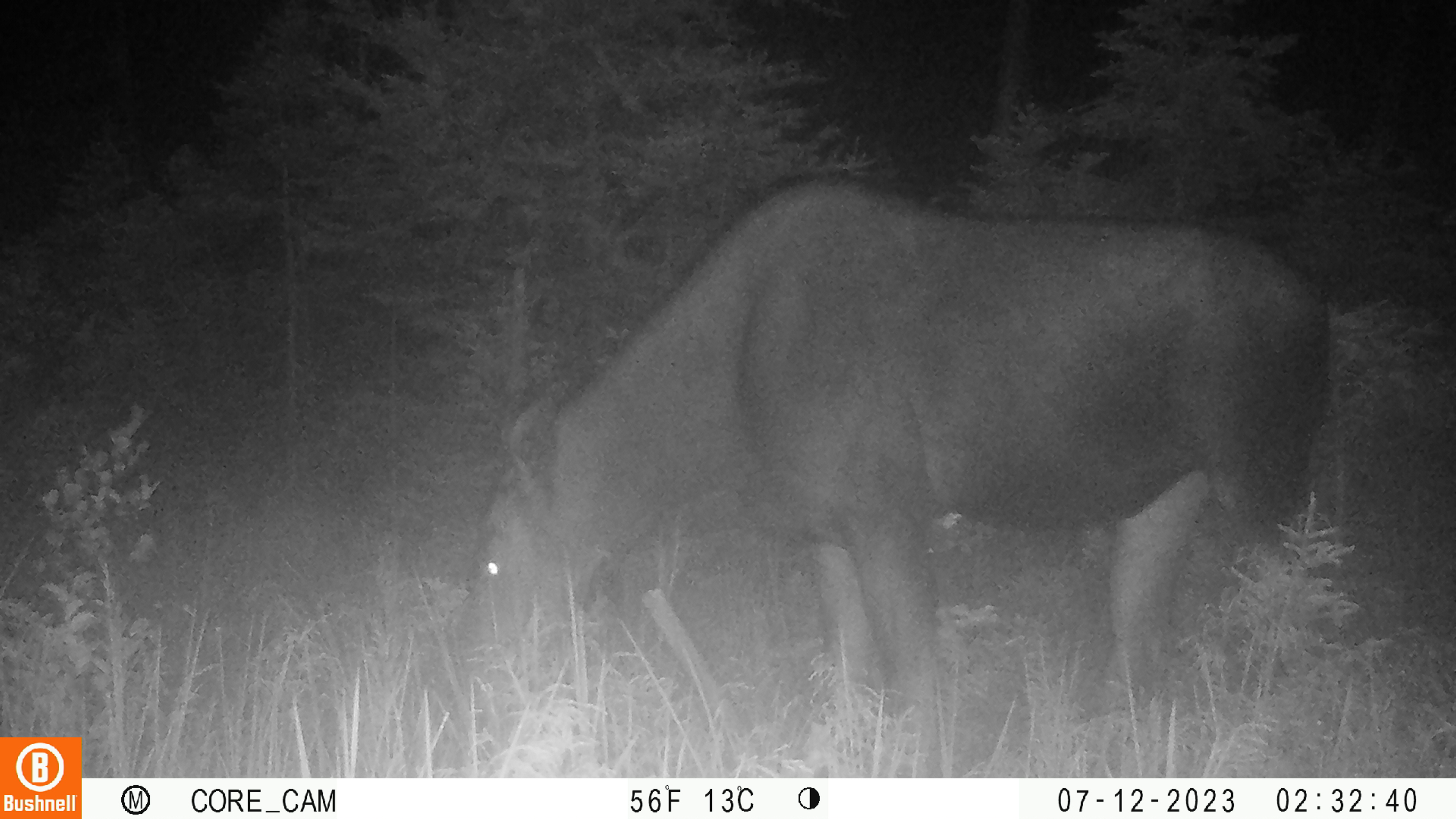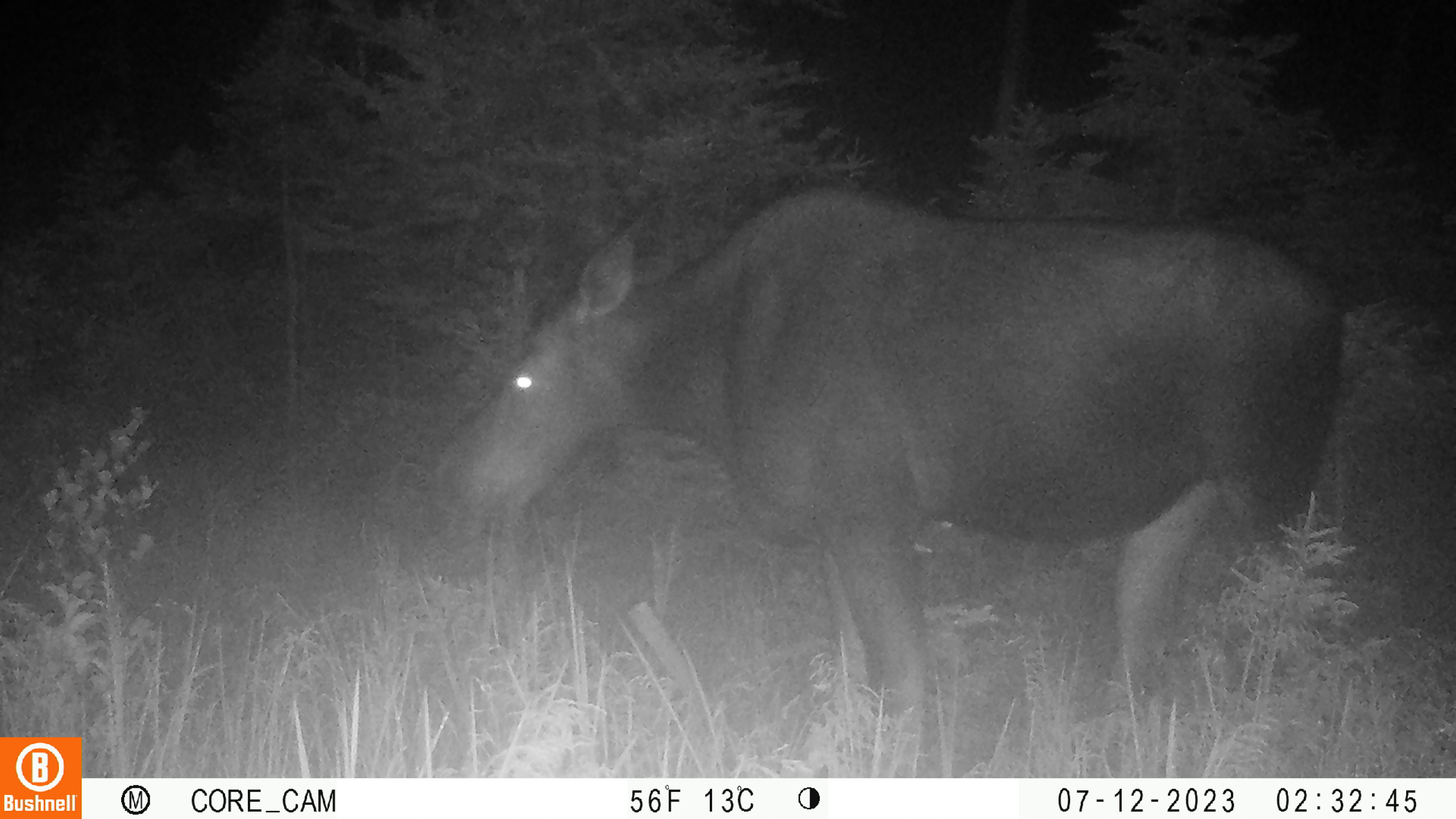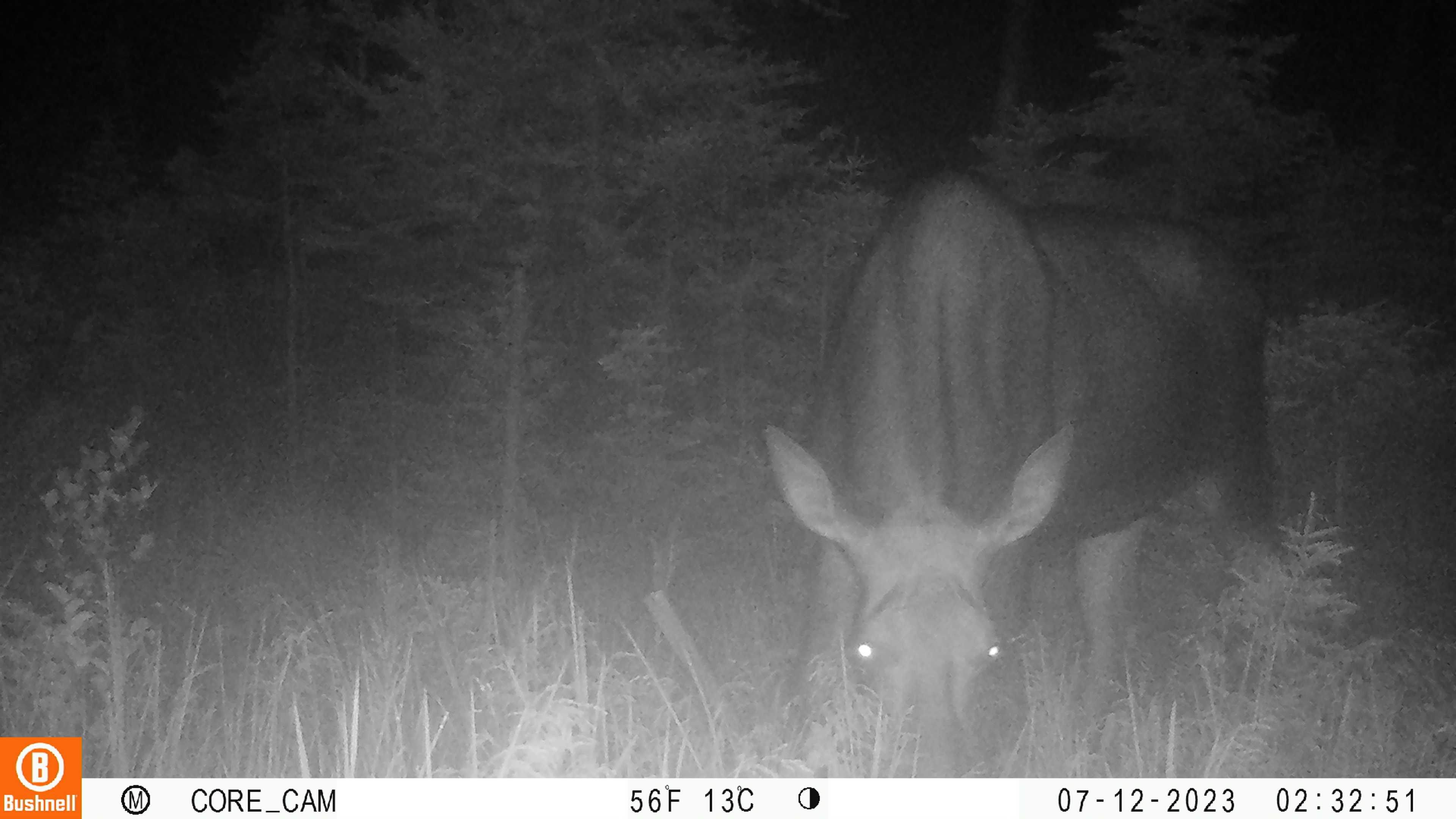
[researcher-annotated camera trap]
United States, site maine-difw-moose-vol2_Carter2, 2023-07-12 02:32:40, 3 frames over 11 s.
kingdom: Animalia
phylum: Chordata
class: Mammalia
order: Artiodactyla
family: Cervidae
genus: Alces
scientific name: Alces alces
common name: moose